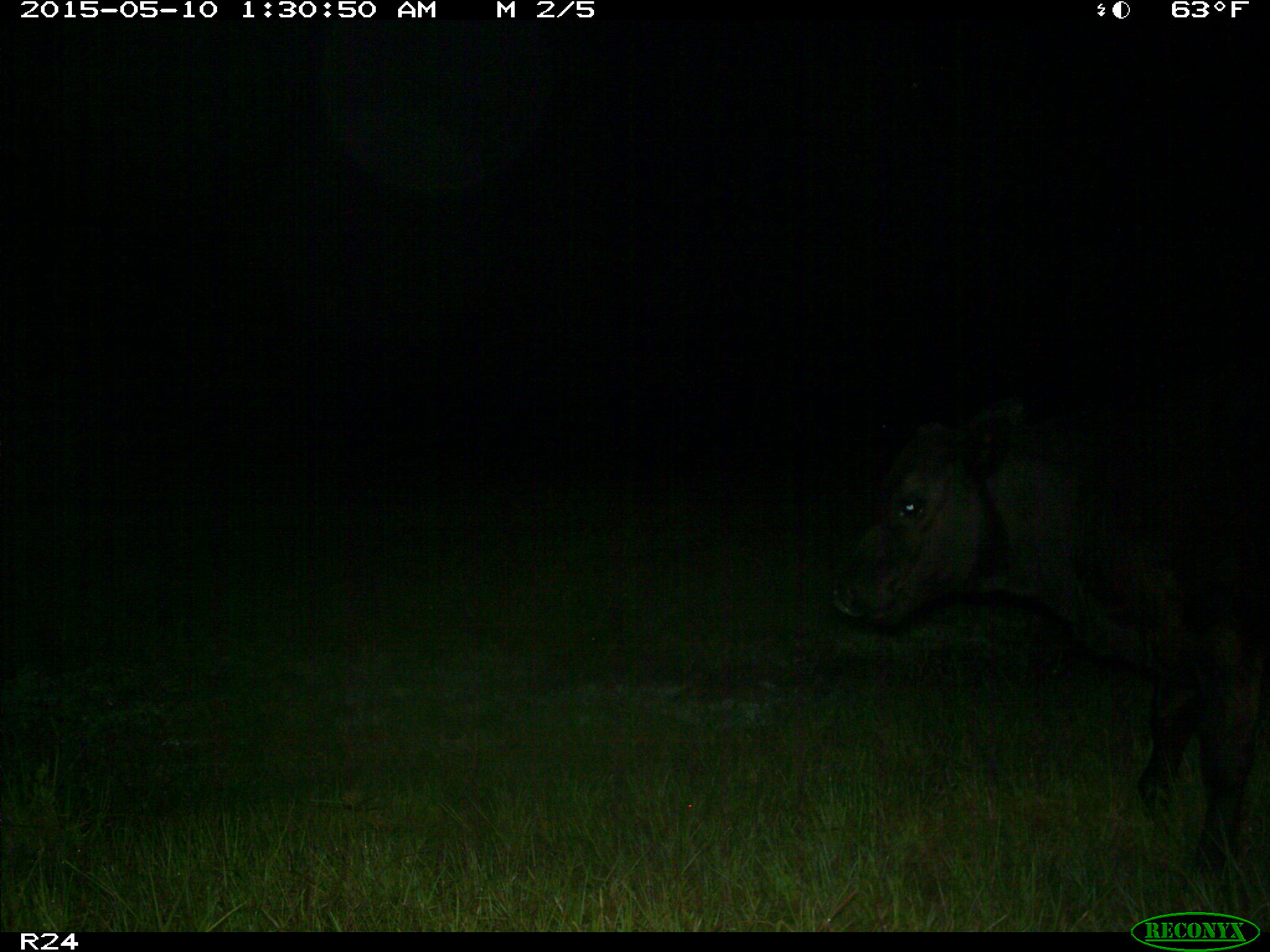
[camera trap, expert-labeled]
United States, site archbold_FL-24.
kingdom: Animalia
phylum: Chordata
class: Mammalia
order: Artiodactyla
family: Bovidae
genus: Bos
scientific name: Bos taurus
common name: domestic cow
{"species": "Bos taurus (domestic cow)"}